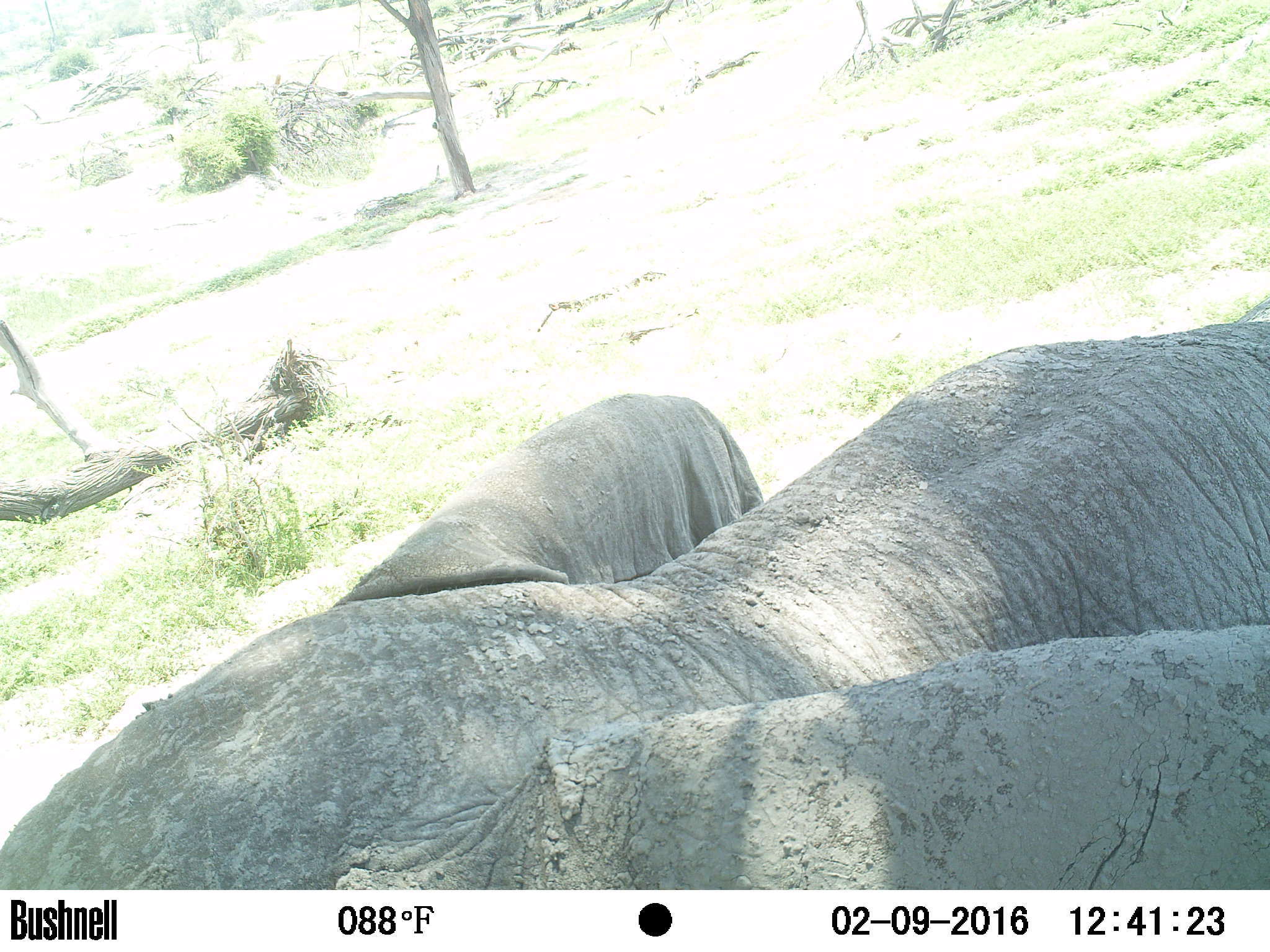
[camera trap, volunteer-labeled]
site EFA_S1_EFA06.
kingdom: Animalia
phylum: Chordata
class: Mammalia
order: Proboscidea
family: Elephantidae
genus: Loxodonta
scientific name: Loxodonta africana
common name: african bush elephant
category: elephant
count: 1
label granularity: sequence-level